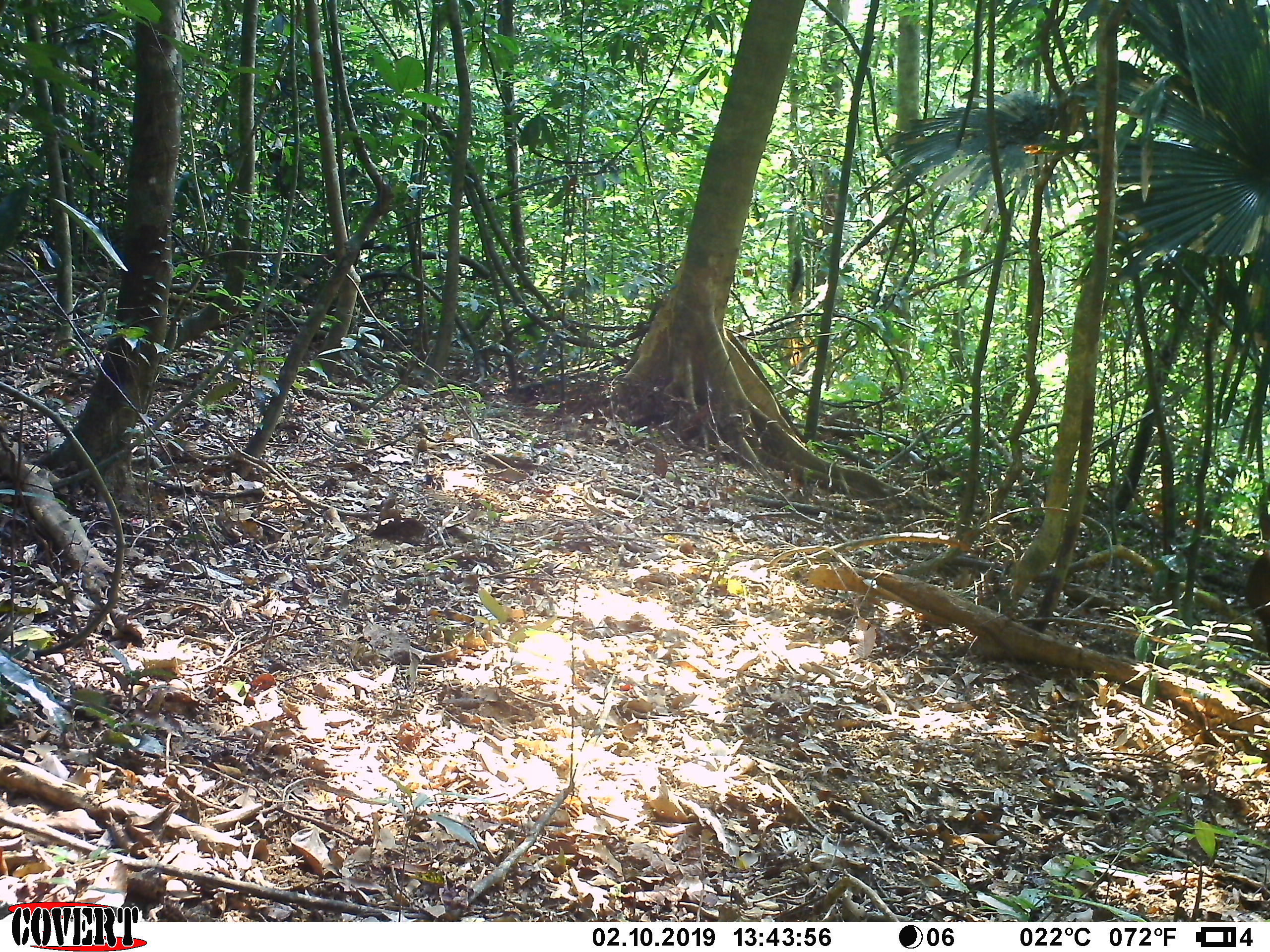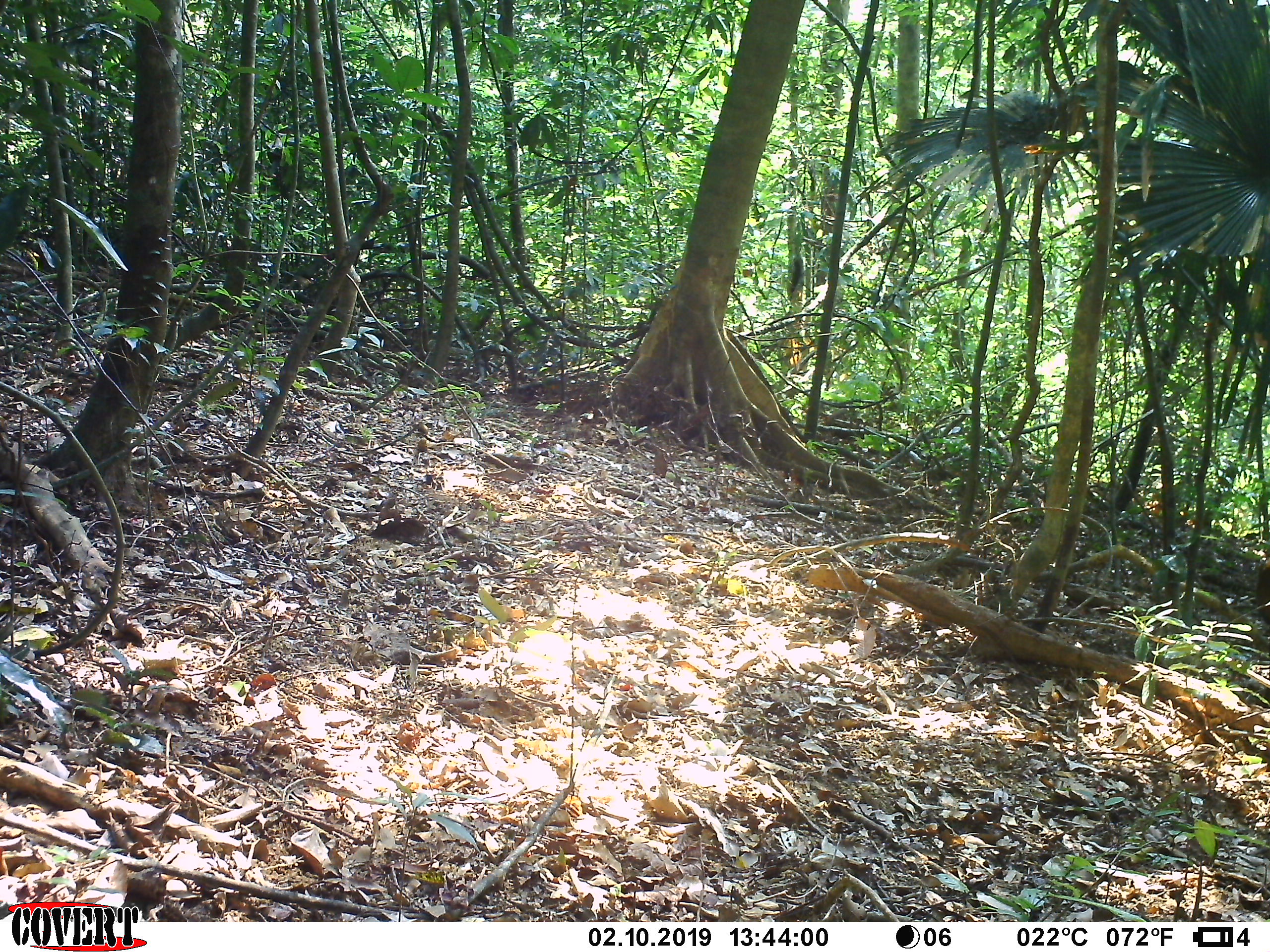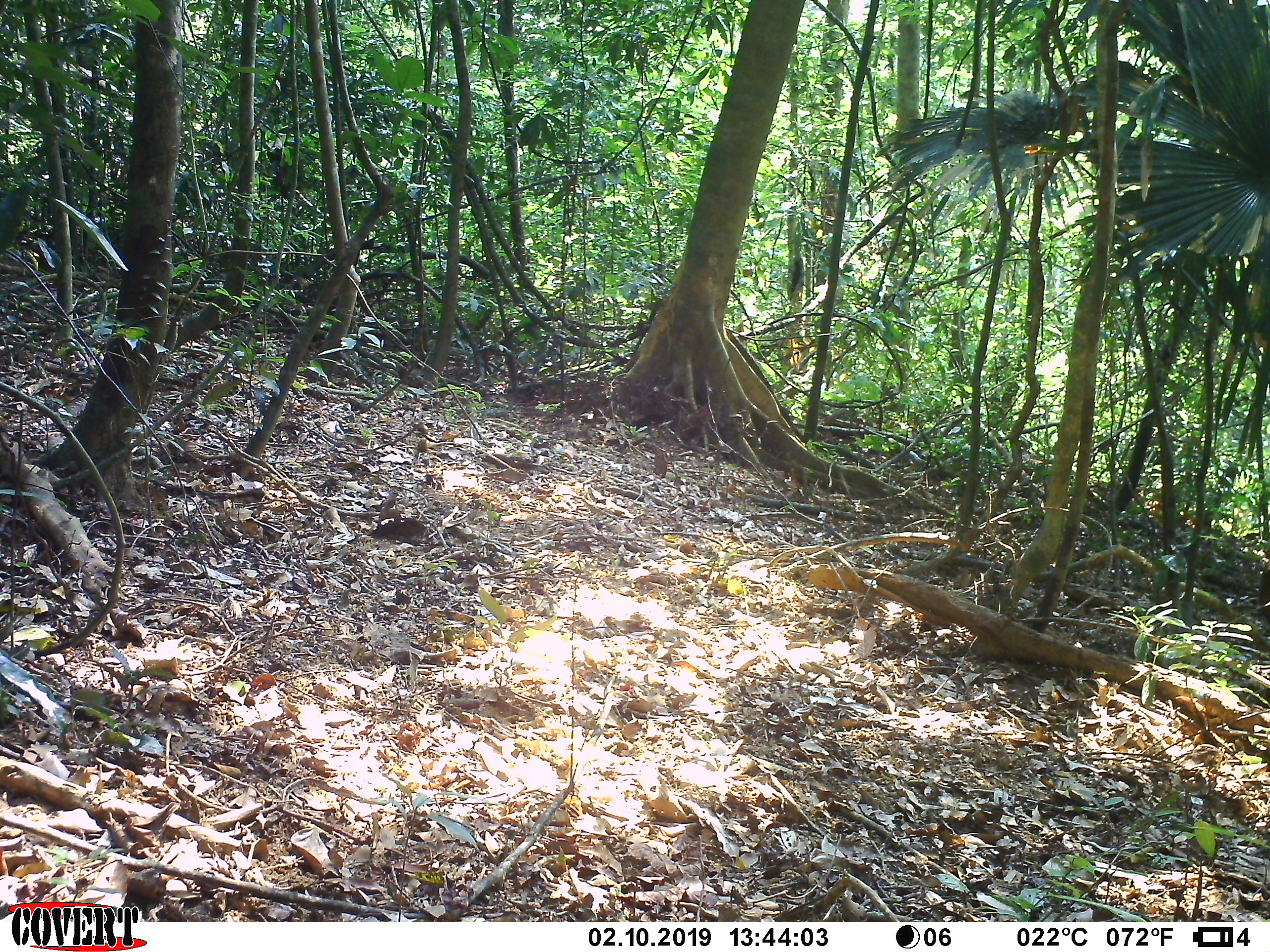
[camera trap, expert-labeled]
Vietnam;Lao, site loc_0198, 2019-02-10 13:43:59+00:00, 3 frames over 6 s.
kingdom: Animalia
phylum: Chordata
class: Mammalia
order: Artiodactyla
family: Cervidae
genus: Muntiacus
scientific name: Muntiacus vuquangensis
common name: large-antlered muntjac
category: large antlered muntjac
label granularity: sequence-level